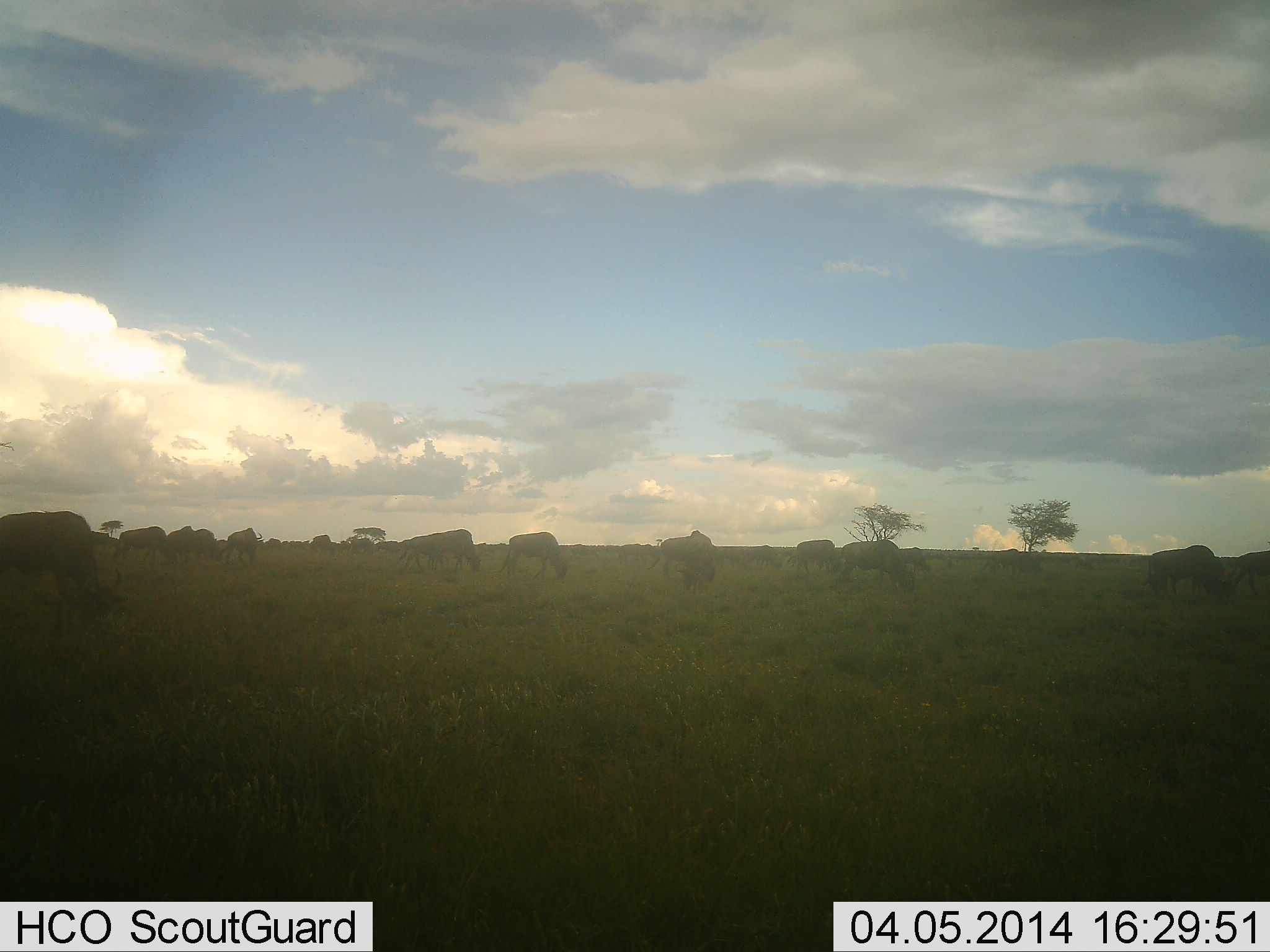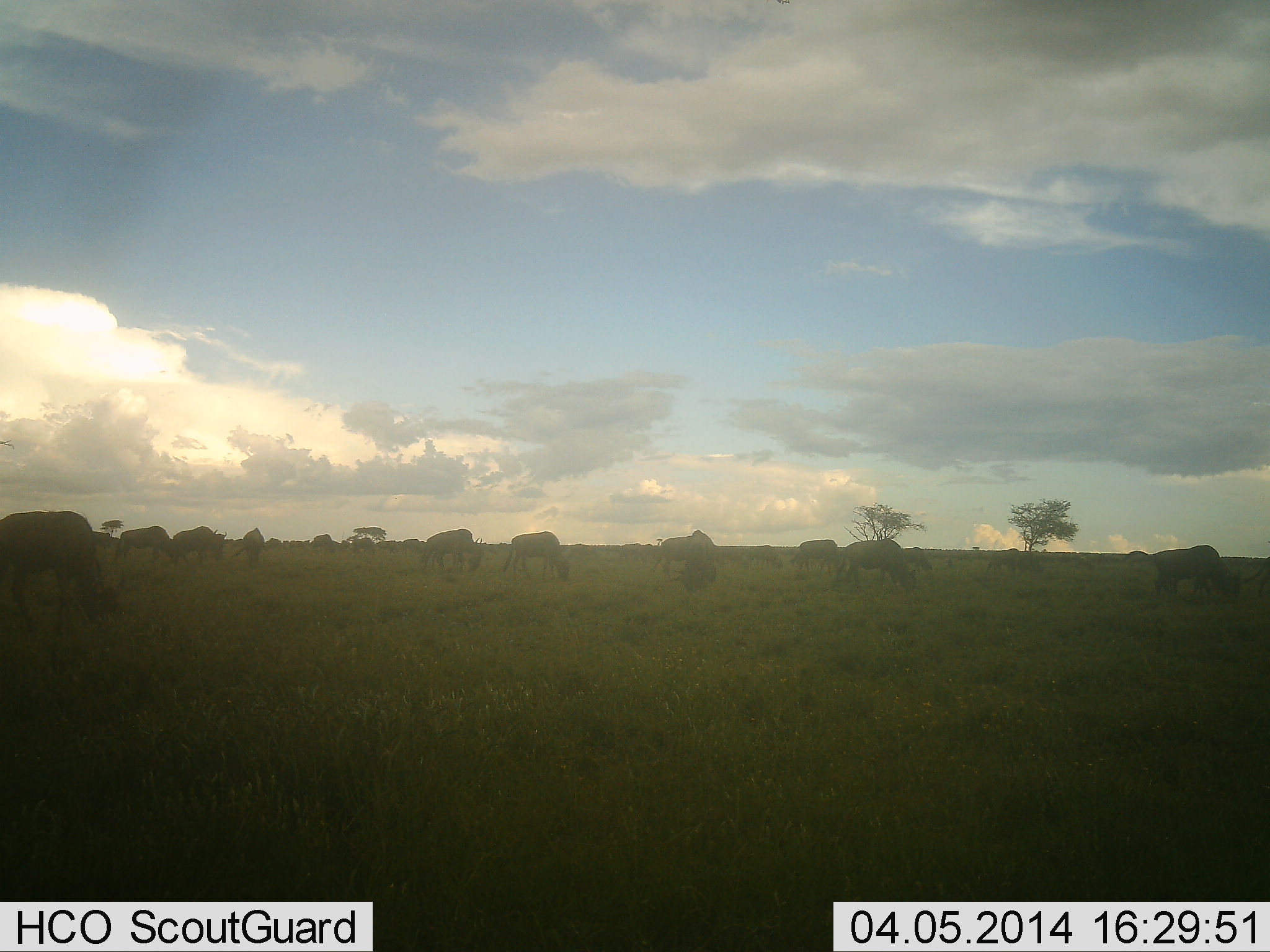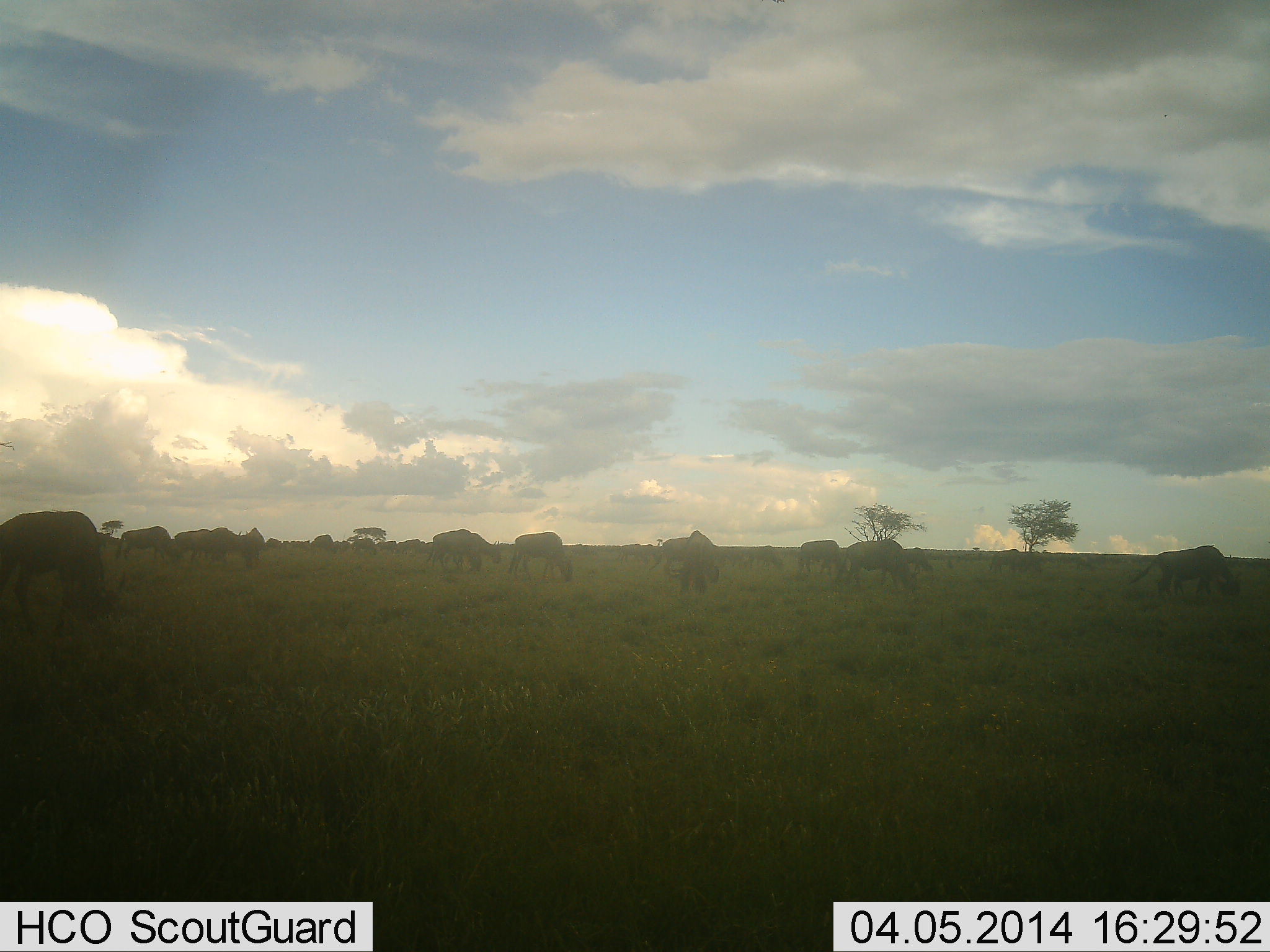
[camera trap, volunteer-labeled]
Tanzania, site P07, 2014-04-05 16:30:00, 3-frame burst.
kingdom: Animalia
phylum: Chordata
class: Mammalia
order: Artiodactyla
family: Bovidae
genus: Connochaetes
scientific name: Connochaetes taurinus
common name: blue wildebeest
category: wildebeest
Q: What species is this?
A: Wildebeest (blue wildebeest) (Connochaetes taurinus).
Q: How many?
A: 11-50.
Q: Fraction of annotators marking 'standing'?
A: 10%.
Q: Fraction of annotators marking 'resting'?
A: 0%.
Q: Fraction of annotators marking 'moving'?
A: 10%.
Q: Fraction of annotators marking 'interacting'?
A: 10%.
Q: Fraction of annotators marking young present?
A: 0%.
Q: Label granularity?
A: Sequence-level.